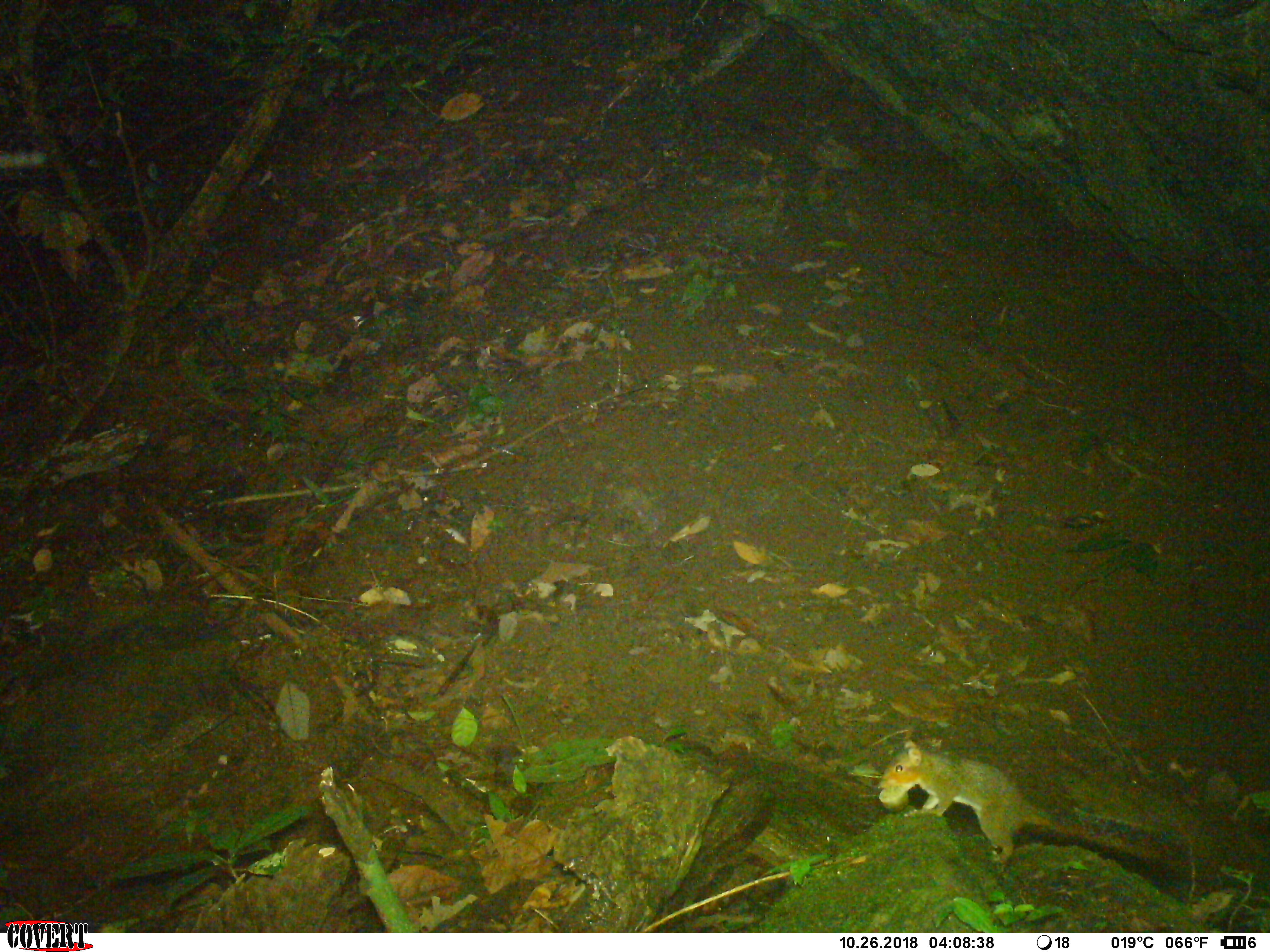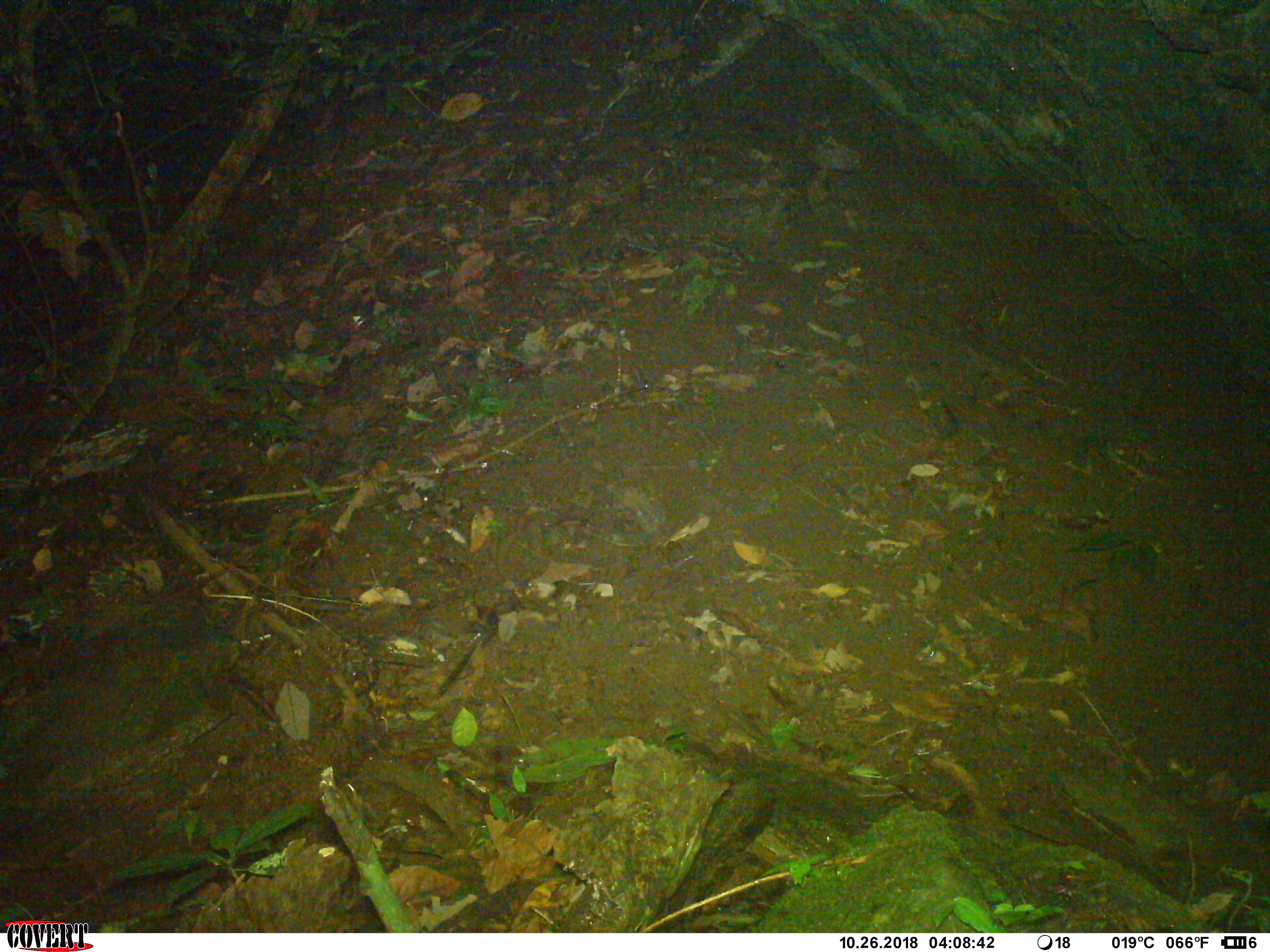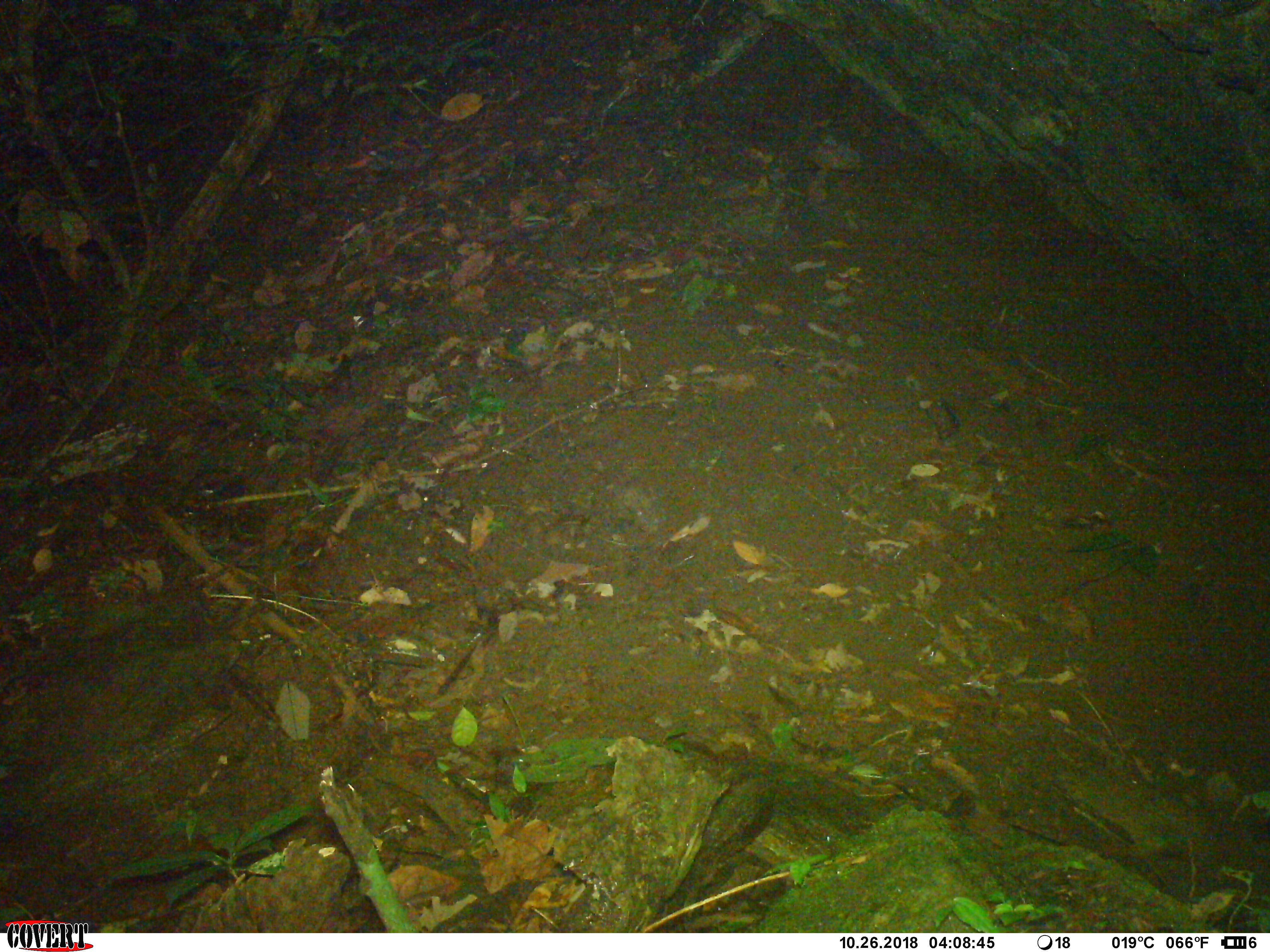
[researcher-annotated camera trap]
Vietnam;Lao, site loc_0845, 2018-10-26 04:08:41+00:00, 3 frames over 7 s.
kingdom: Animalia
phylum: Chordata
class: Mammalia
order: Rodentia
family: Sciuridae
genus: Dremomys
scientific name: Dremomys rufigenis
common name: red-cheeked squirrel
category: red cheeked squirrel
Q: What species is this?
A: Red cheeked squirrel (red-cheeked squirrel) (Dremomys rufigenis).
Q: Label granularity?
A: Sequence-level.